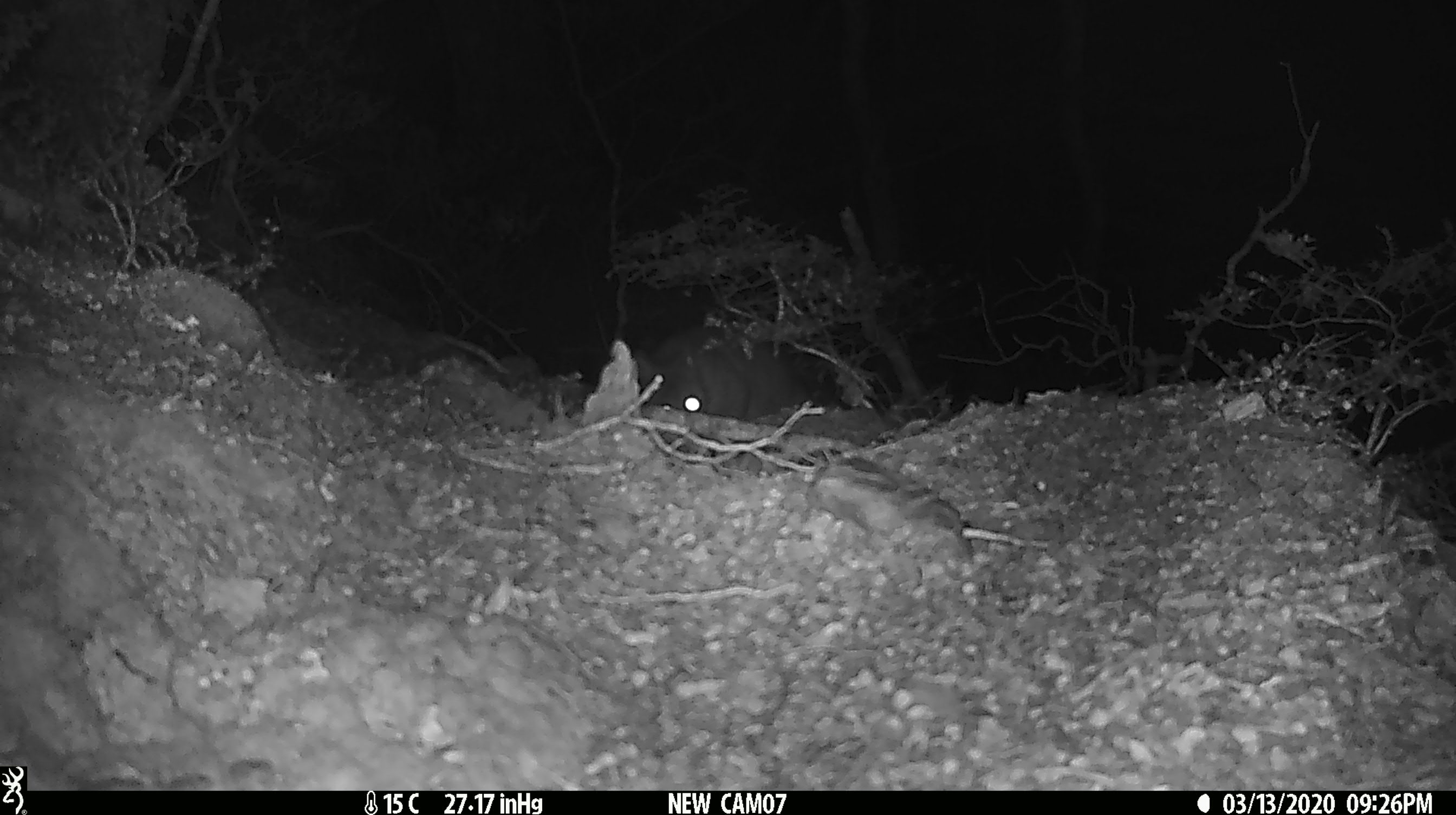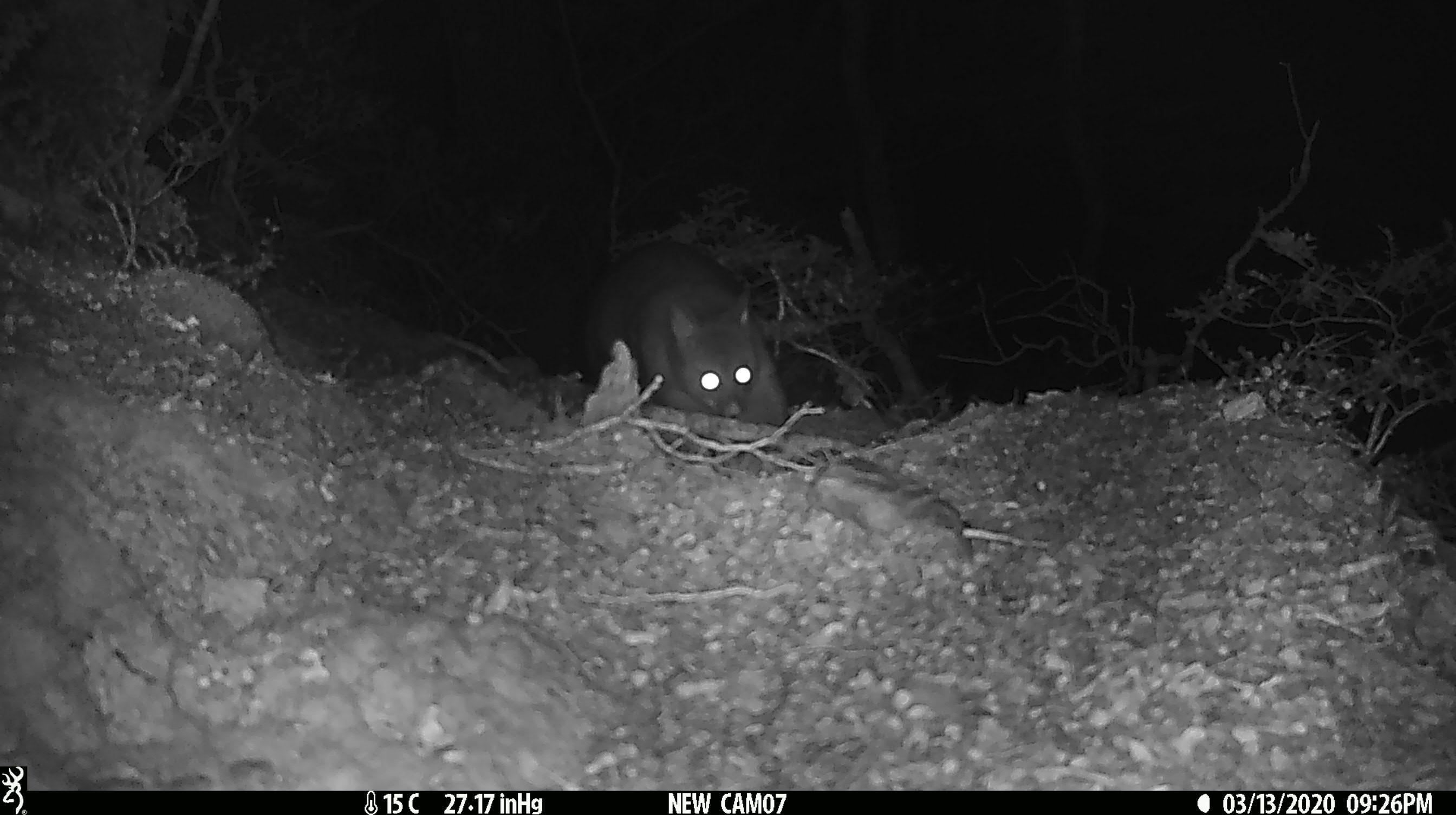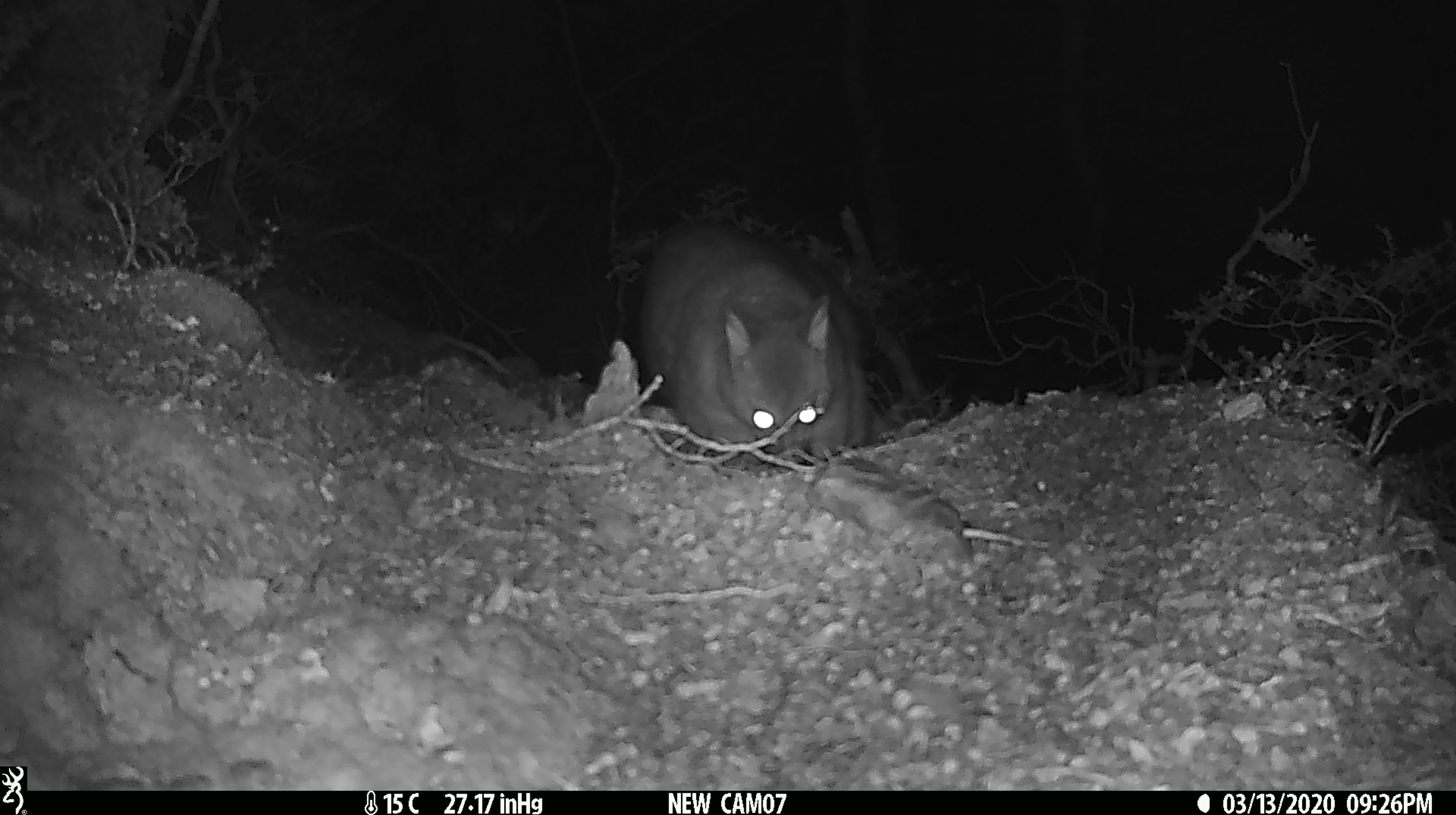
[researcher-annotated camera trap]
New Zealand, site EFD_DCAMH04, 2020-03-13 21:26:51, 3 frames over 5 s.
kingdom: Animalia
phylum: Chordata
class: Mammalia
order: Diprotodontia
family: Phalangeridae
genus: Trichosurus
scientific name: Trichosurus vulpecula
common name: common brushtail possum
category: possum